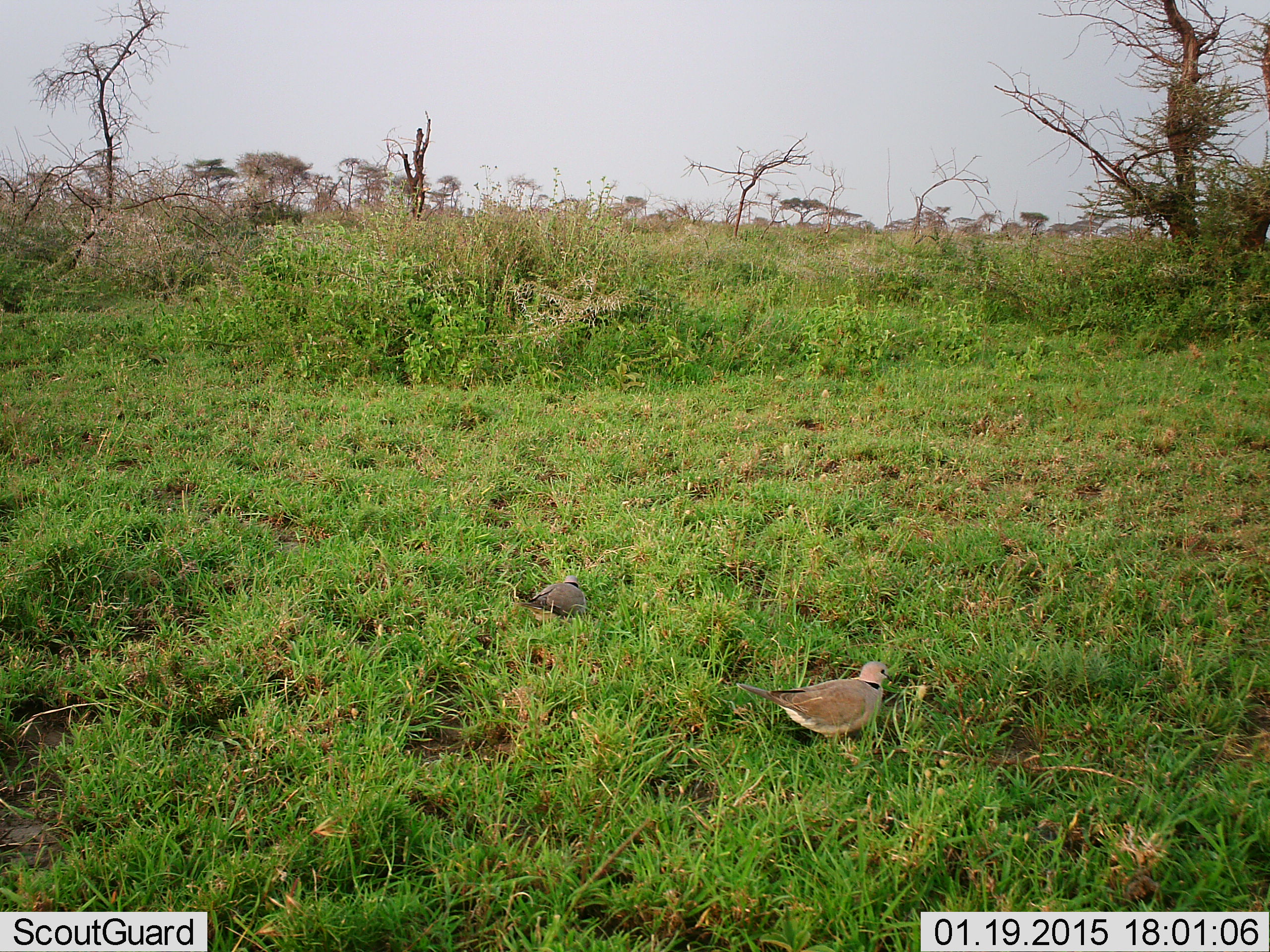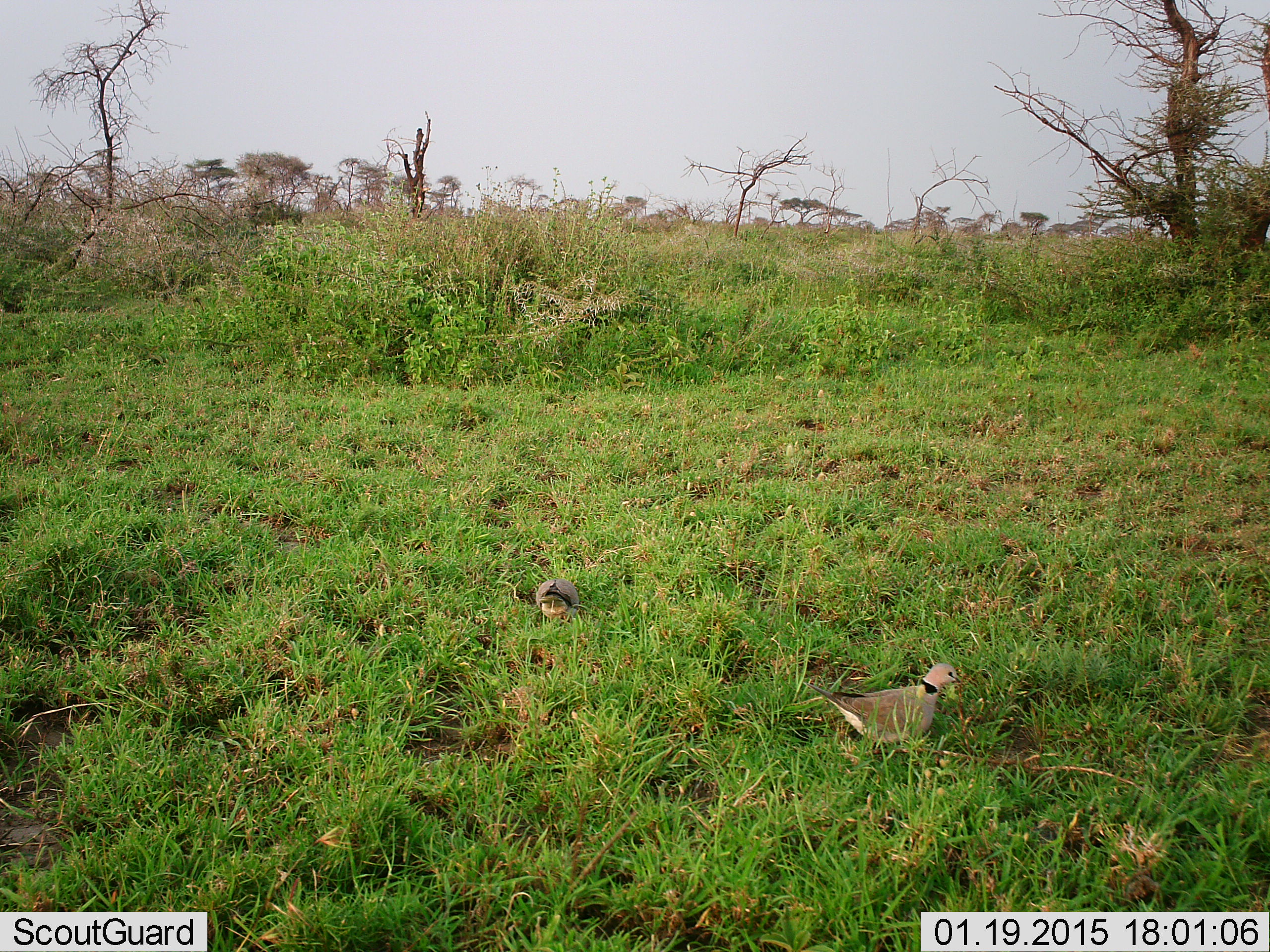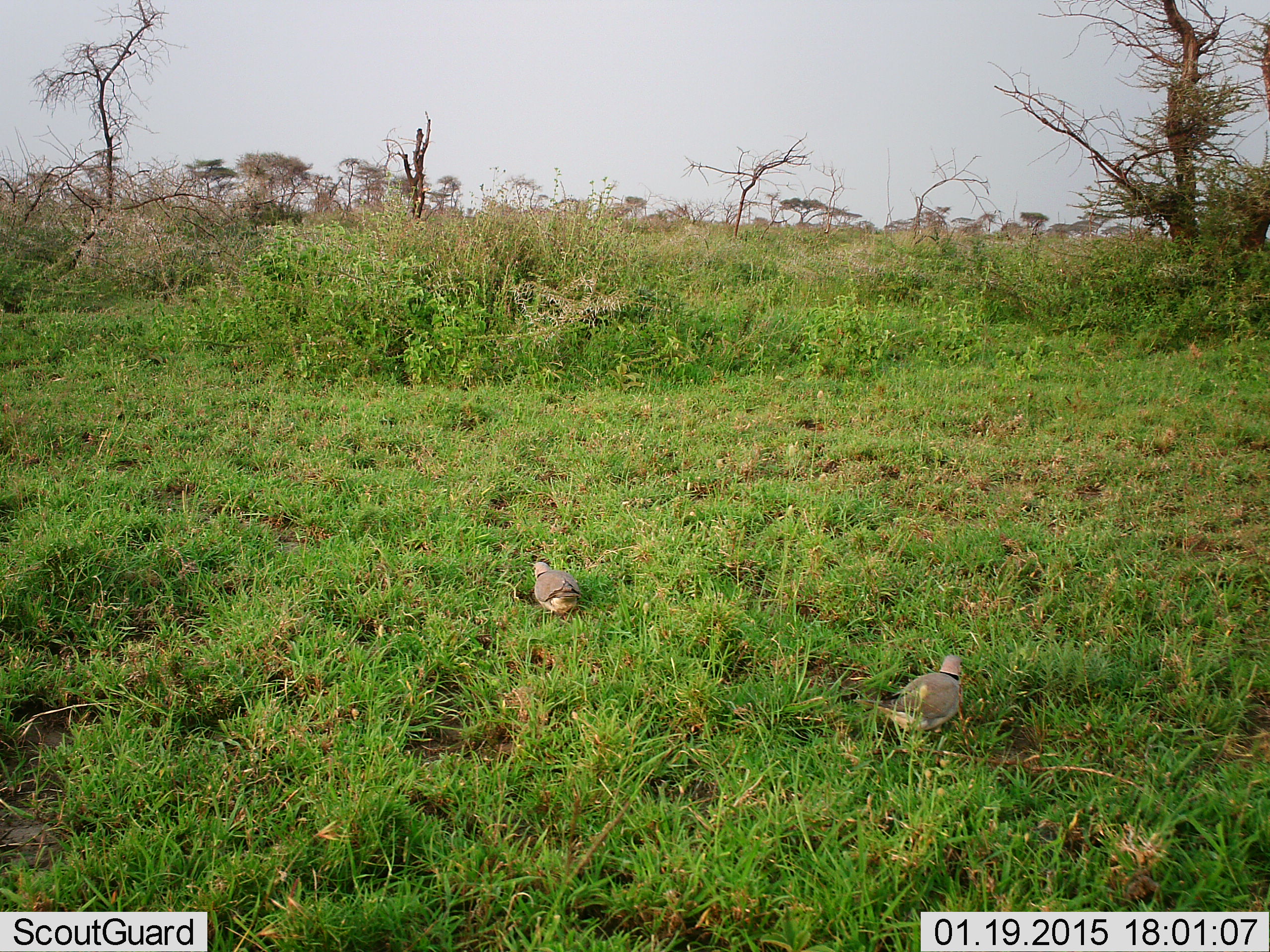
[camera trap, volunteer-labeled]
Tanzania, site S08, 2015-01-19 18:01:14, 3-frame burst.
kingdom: Animalia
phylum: Chordata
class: Aves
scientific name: Aves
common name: bird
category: otherbird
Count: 2.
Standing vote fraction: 30%.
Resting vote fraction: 0%.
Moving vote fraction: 50%.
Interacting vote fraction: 10%.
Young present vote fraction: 0%.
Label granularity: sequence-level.